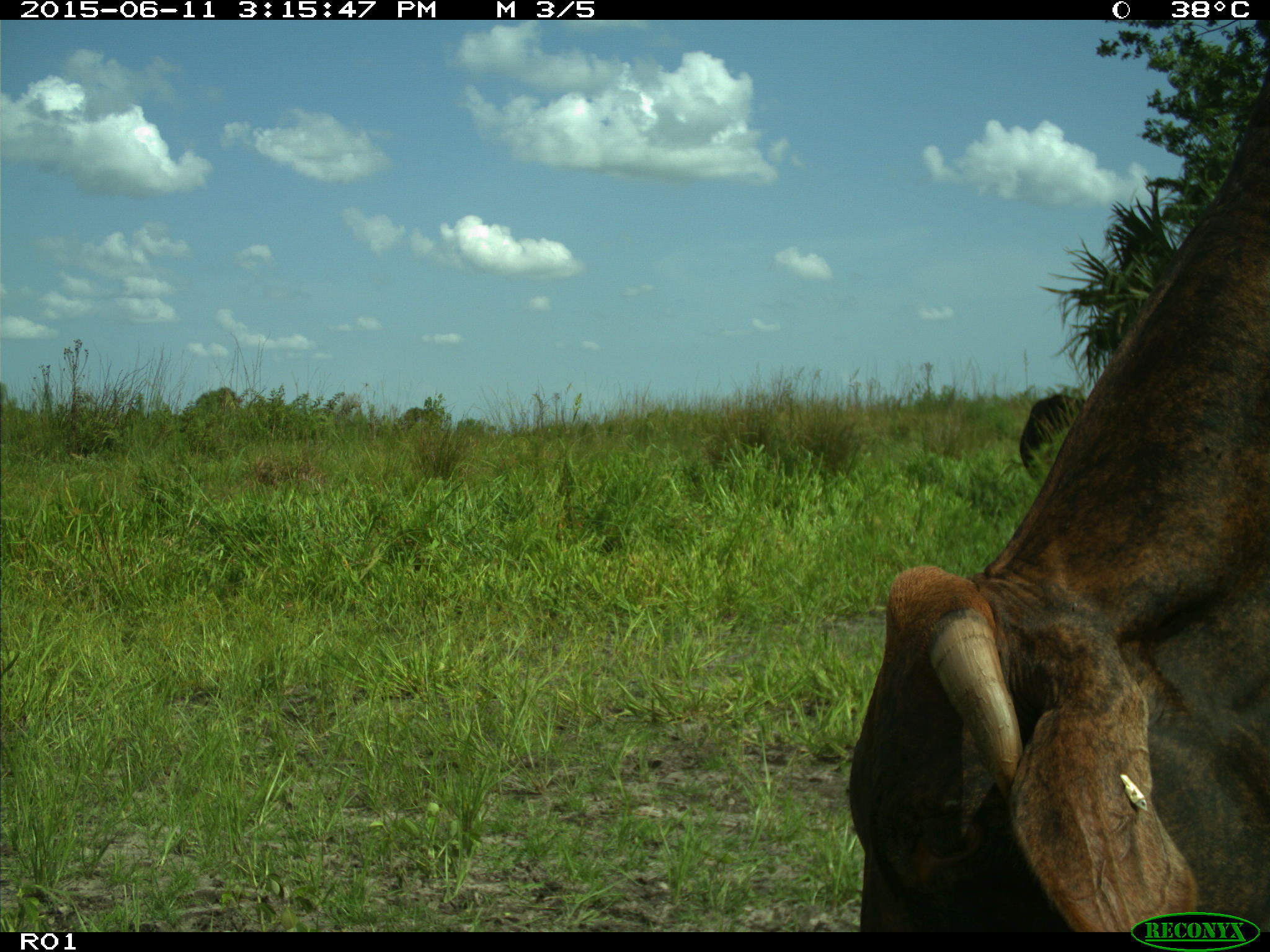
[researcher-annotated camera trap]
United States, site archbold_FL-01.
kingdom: Animalia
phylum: Chordata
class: Mammalia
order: Artiodactyla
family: Bovidae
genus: Bos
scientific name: Bos taurus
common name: domestic cow